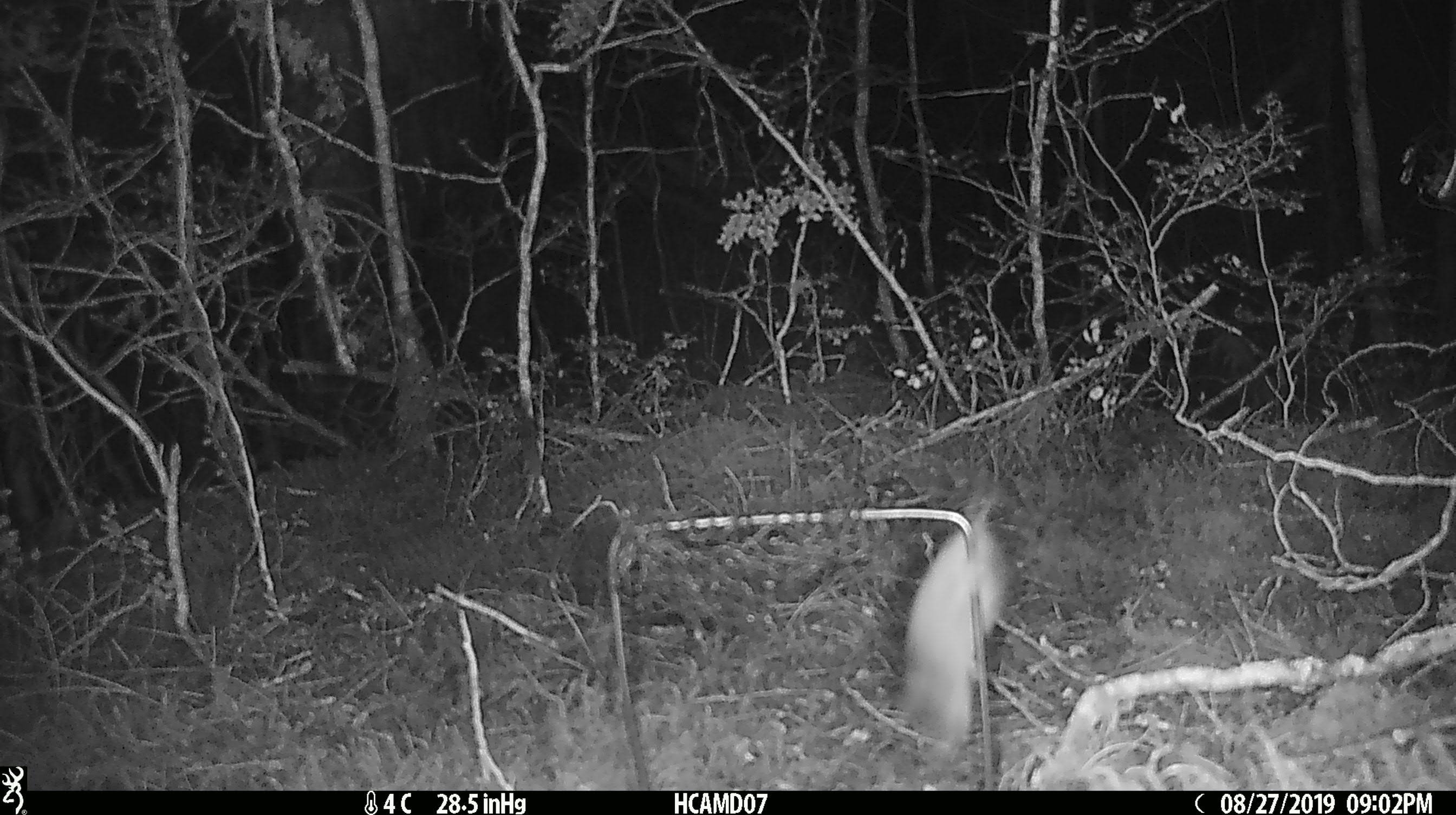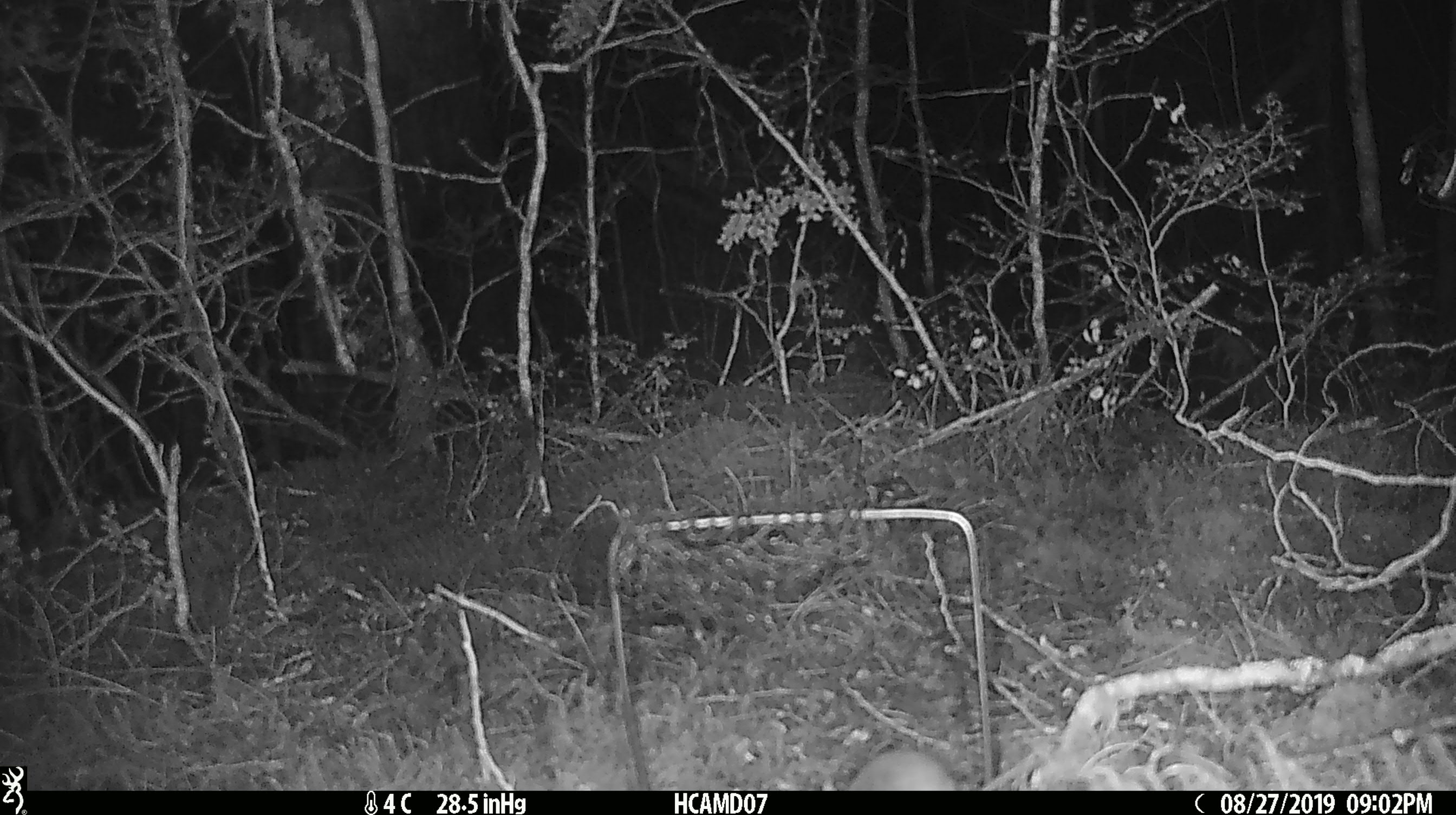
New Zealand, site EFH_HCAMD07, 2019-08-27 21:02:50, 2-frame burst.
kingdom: Animalia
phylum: Chordata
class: Mammalia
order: Rodentia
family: Muridae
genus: Mus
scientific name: Mus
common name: mouse